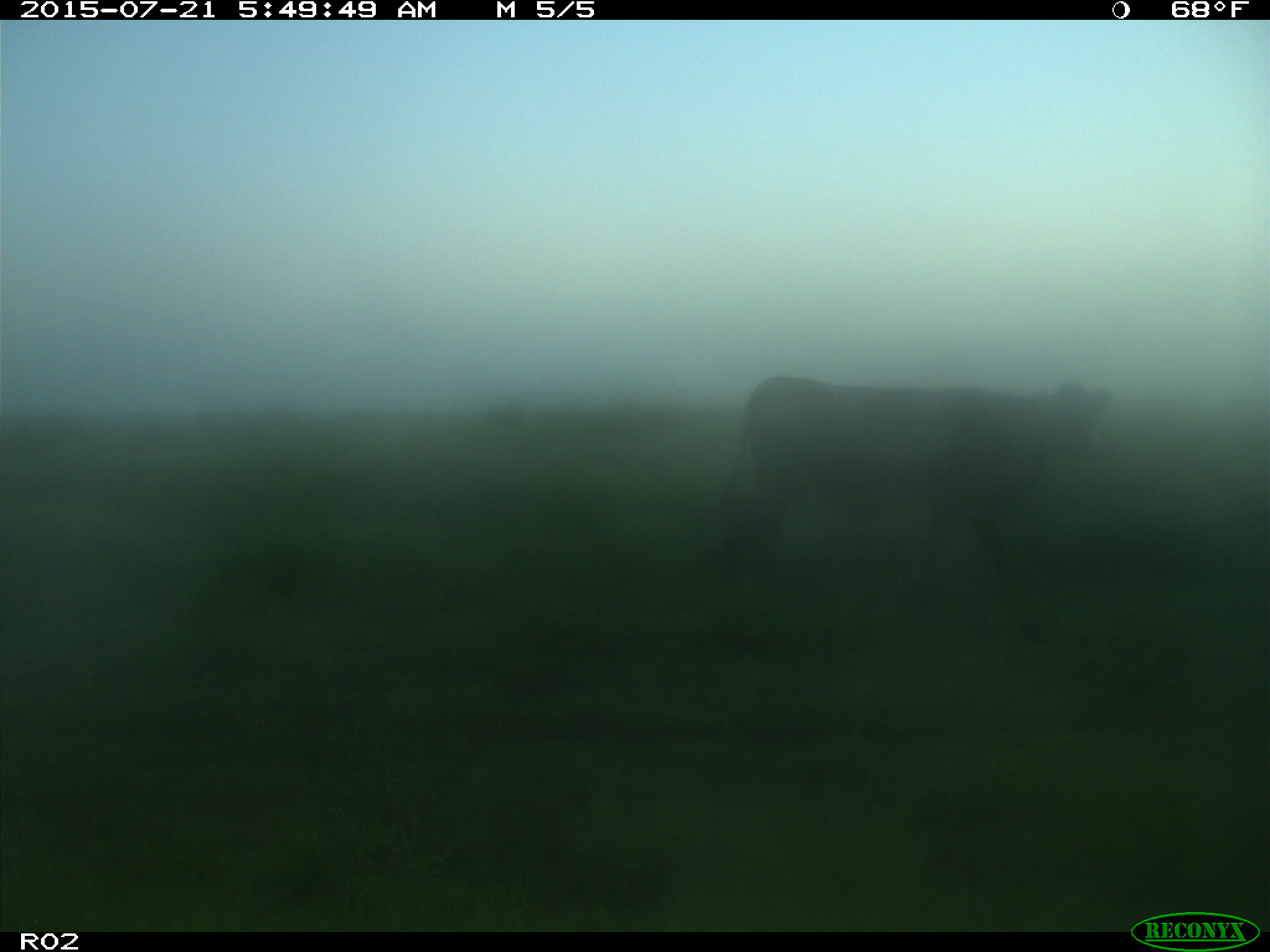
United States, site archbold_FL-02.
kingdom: Animalia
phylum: Chordata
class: Mammalia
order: Artiodactyla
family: Bovidae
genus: Bos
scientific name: Bos taurus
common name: domestic cow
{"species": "Bos taurus (domestic cow)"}